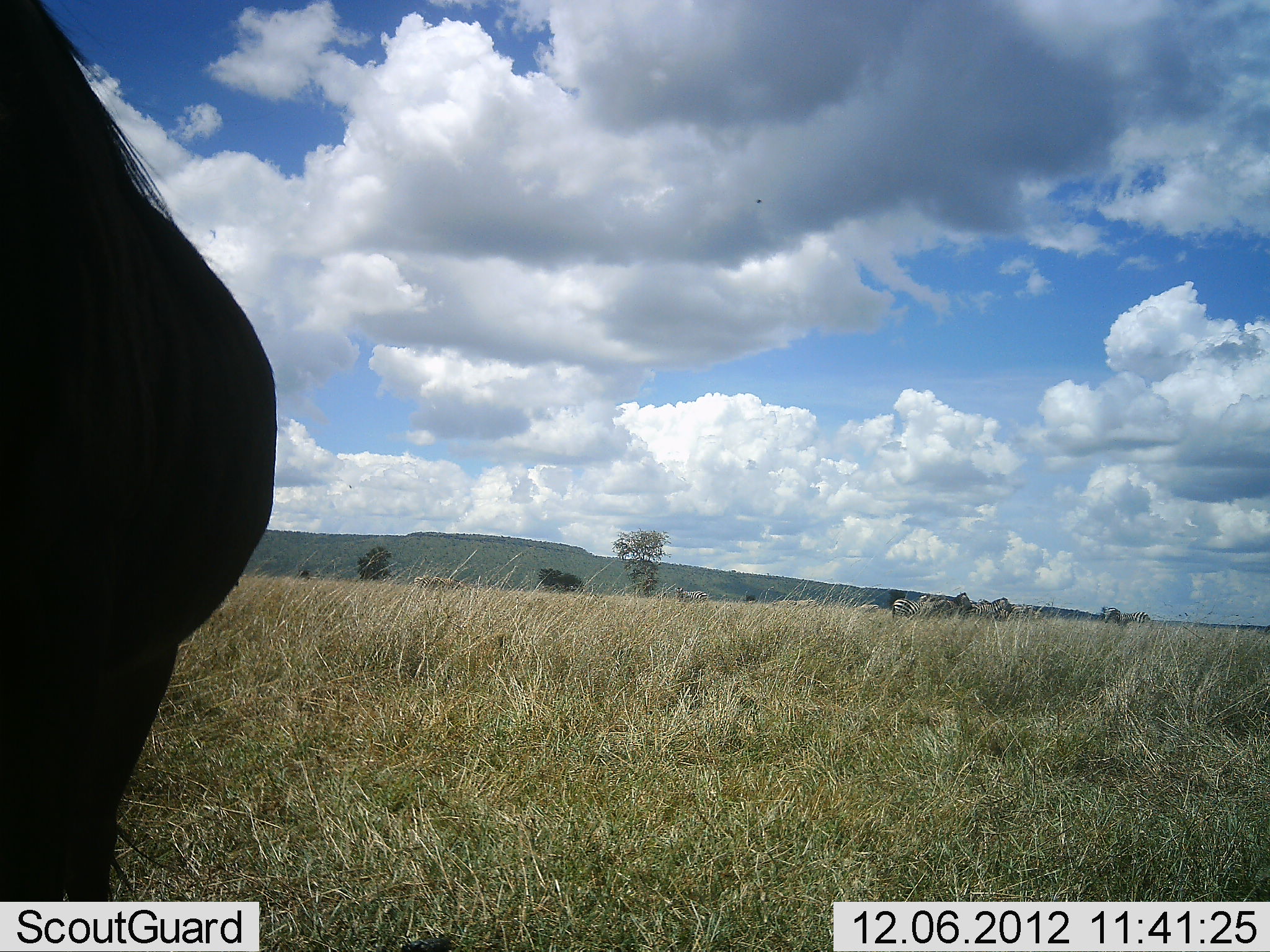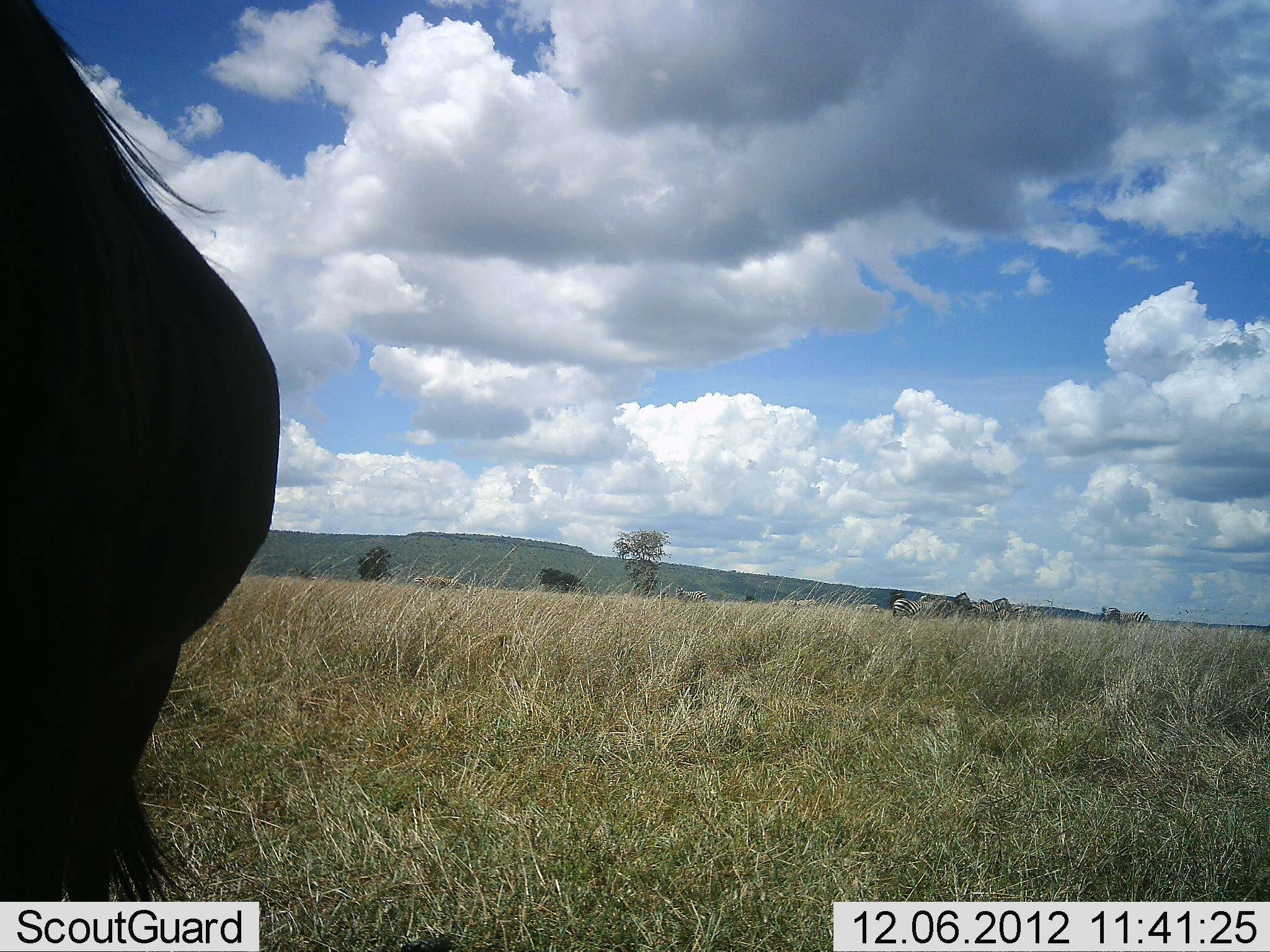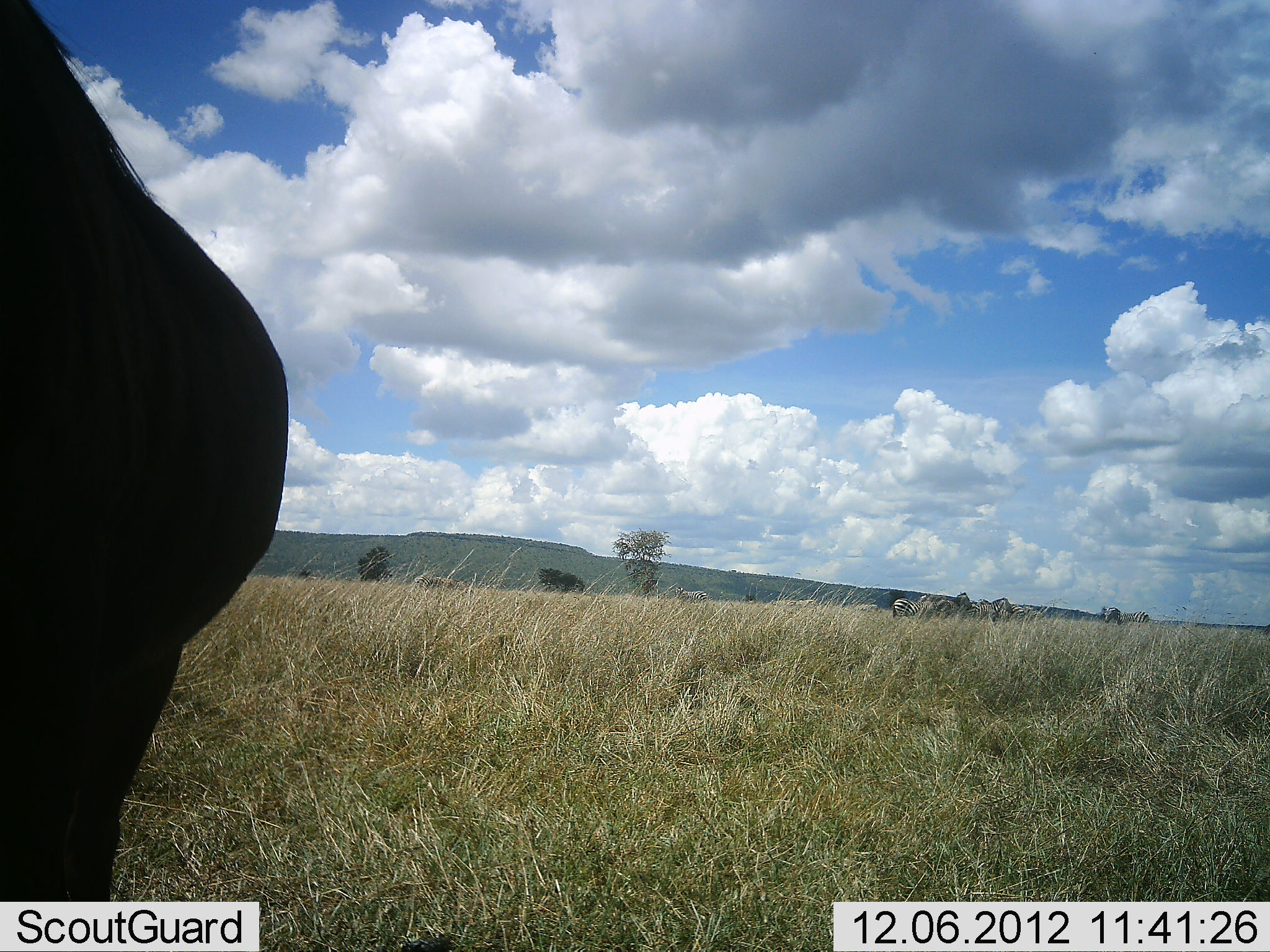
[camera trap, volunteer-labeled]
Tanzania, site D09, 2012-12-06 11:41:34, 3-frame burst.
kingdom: Animalia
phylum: Chordata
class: Mammalia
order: Artiodactyla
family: Bovidae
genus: Connochaetes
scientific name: Connochaetes taurinus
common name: blue wildebeest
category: wildebeest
Wildebeest (blue wildebeest) (Connochaetes taurinus), count 1. Behavior (volunteer vote fractions): standing 94%, resting 0%, moving 6%, interacting 0%. Young present (vote fraction): 0%. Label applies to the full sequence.